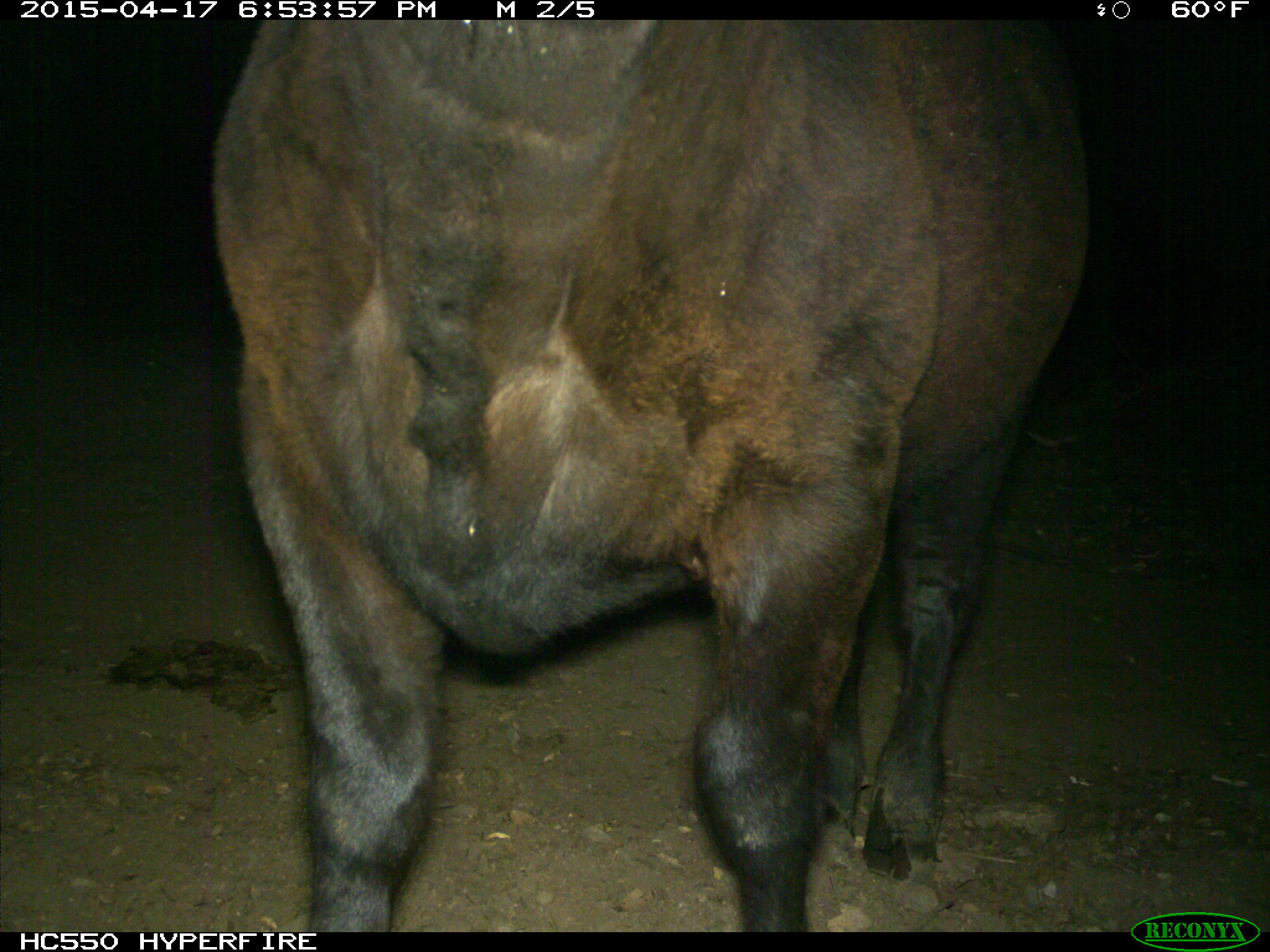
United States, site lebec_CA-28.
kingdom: Animalia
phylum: Chordata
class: Mammalia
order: Artiodactyla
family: Bovidae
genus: Bos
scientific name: Bos taurus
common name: domestic cow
Bos taurus (domestic cow).